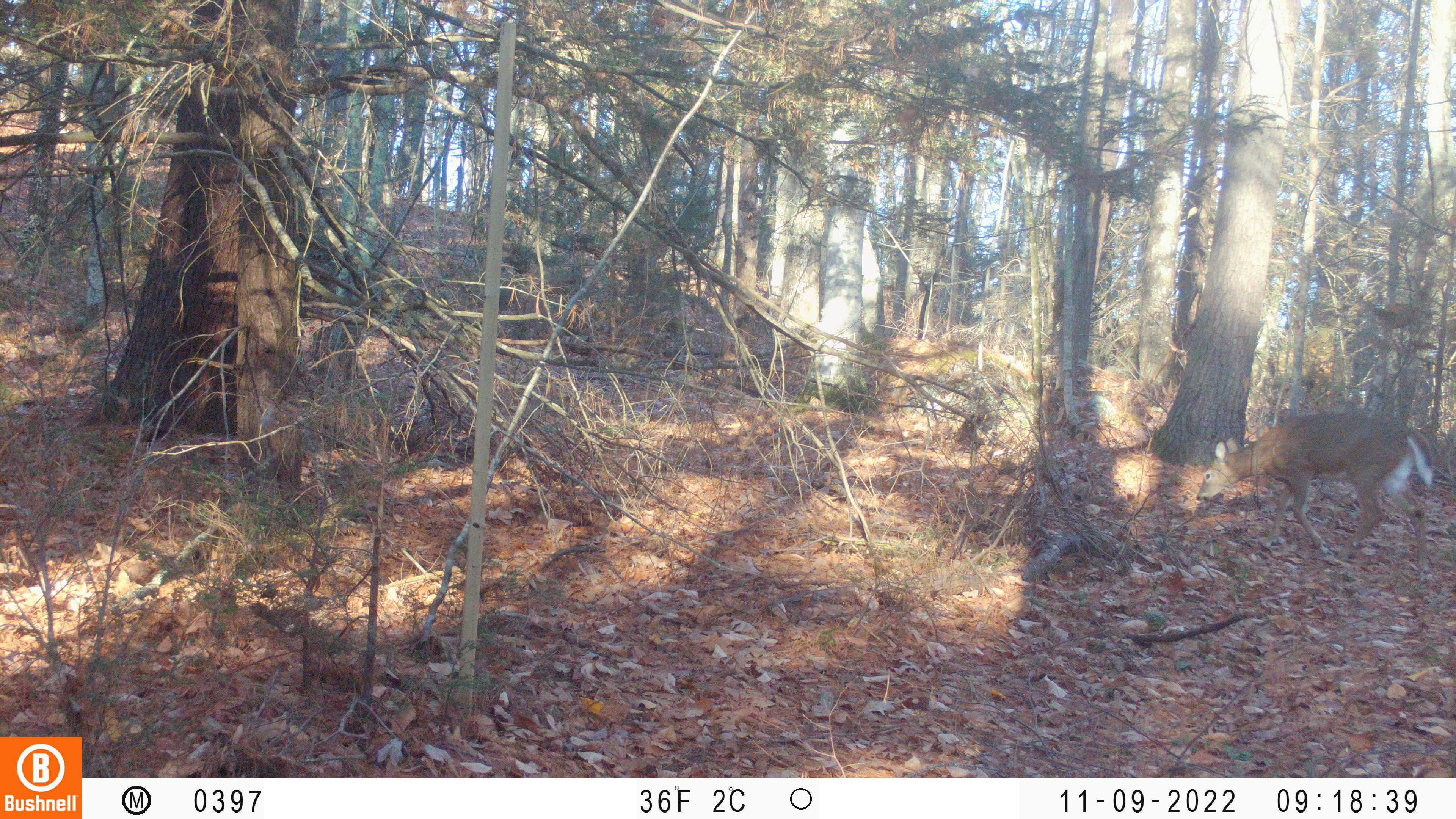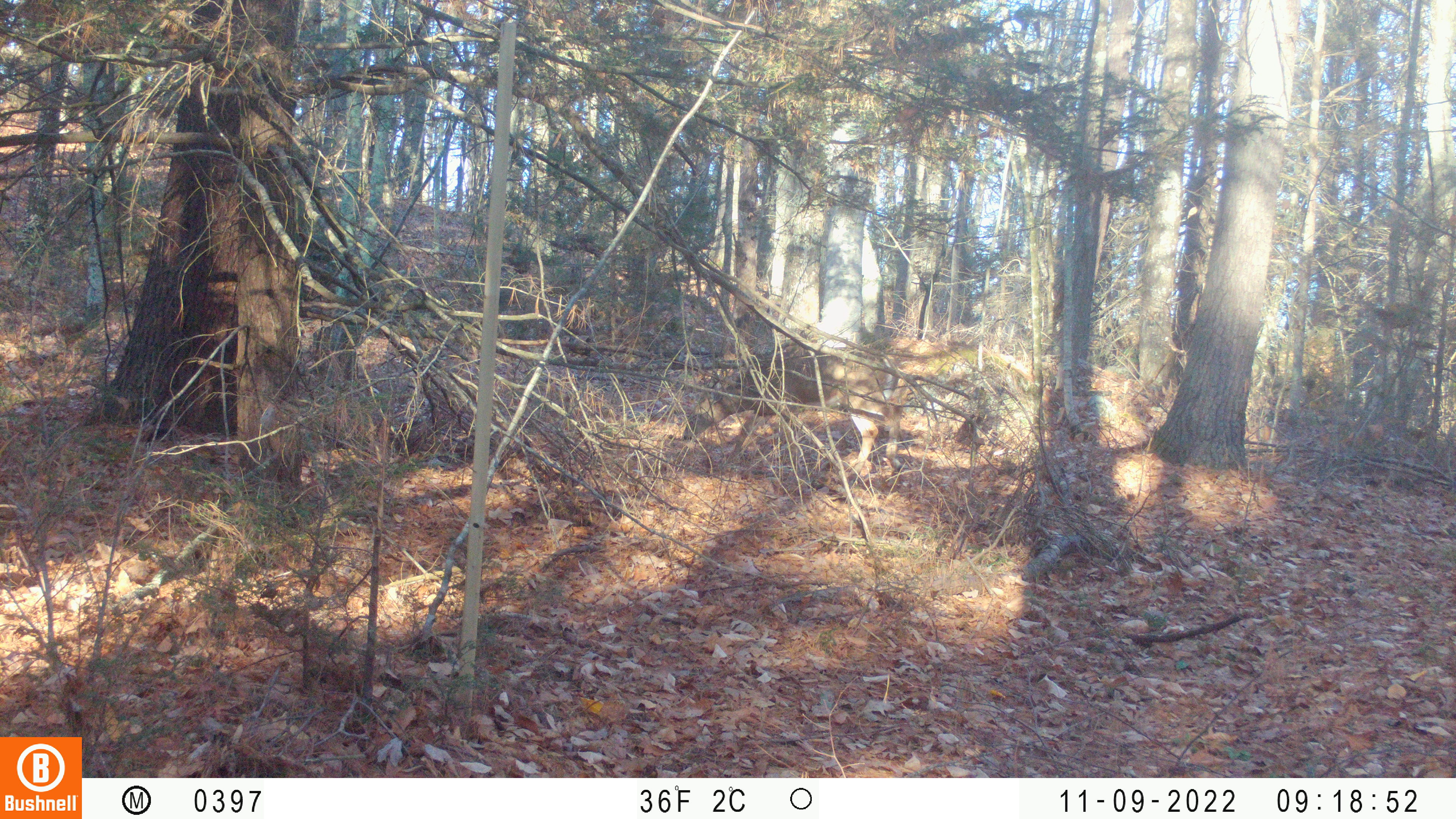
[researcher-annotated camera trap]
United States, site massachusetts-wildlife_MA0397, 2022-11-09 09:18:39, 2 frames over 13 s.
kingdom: Animalia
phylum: Chordata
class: Mammalia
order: Artiodactyla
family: Cervidae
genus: Odocoileus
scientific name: Odocoileus virginianus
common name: white-tailed deer